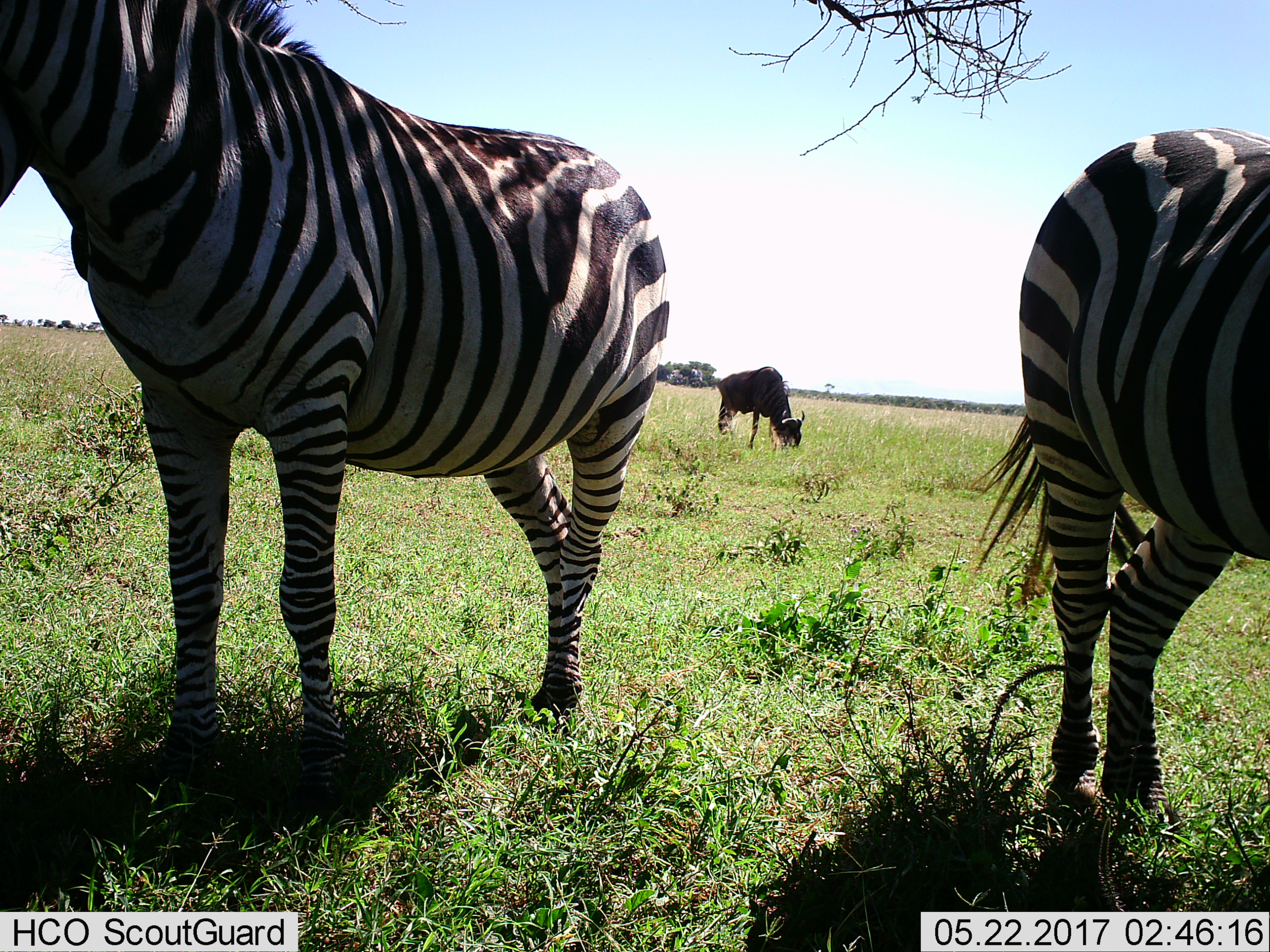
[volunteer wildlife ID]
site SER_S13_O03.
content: unidentified animal